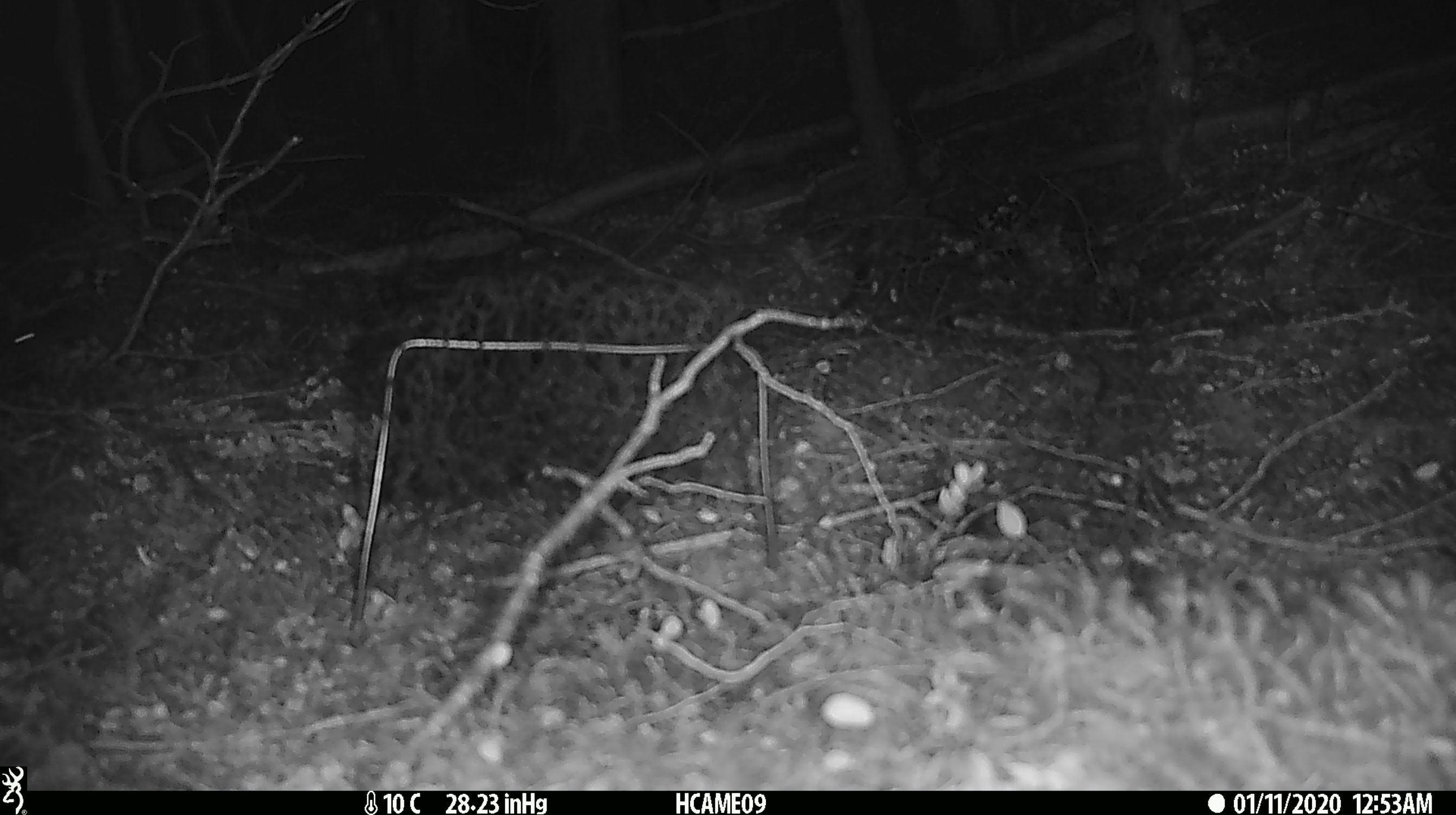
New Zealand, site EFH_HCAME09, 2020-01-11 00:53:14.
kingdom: Animalia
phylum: Chordata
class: Mammalia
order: Rodentia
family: Muridae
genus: Mus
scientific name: Mus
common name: mouse